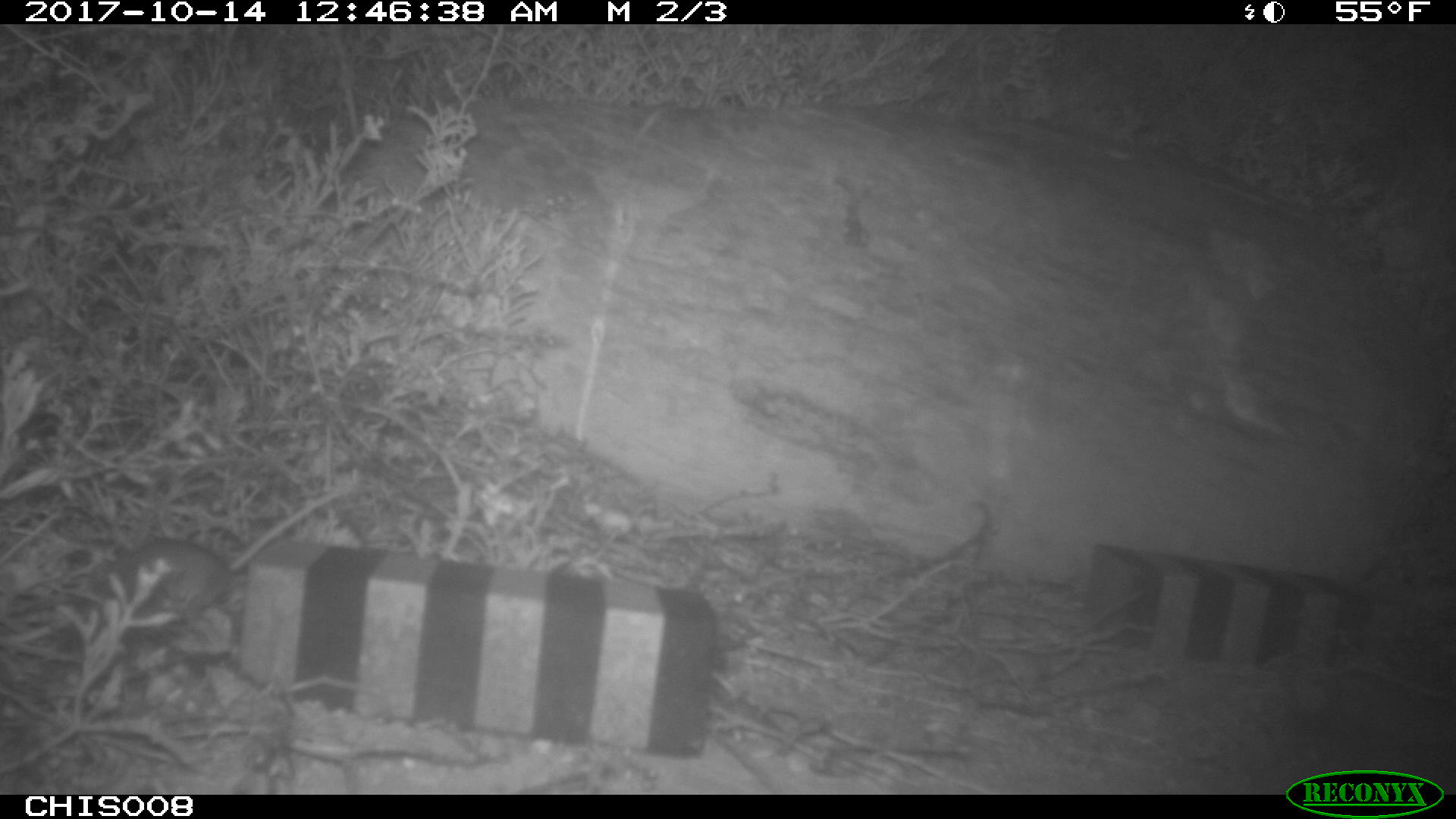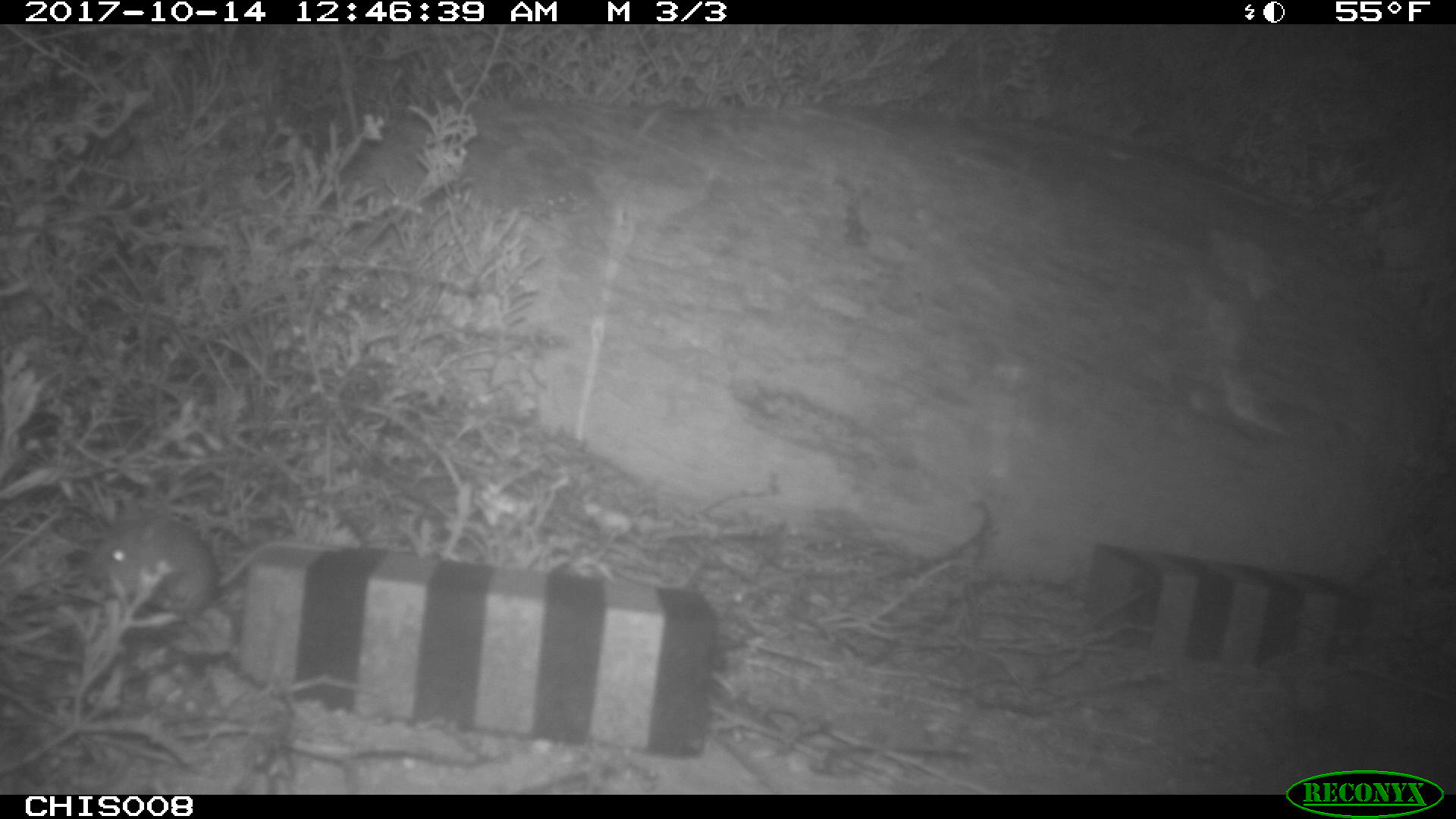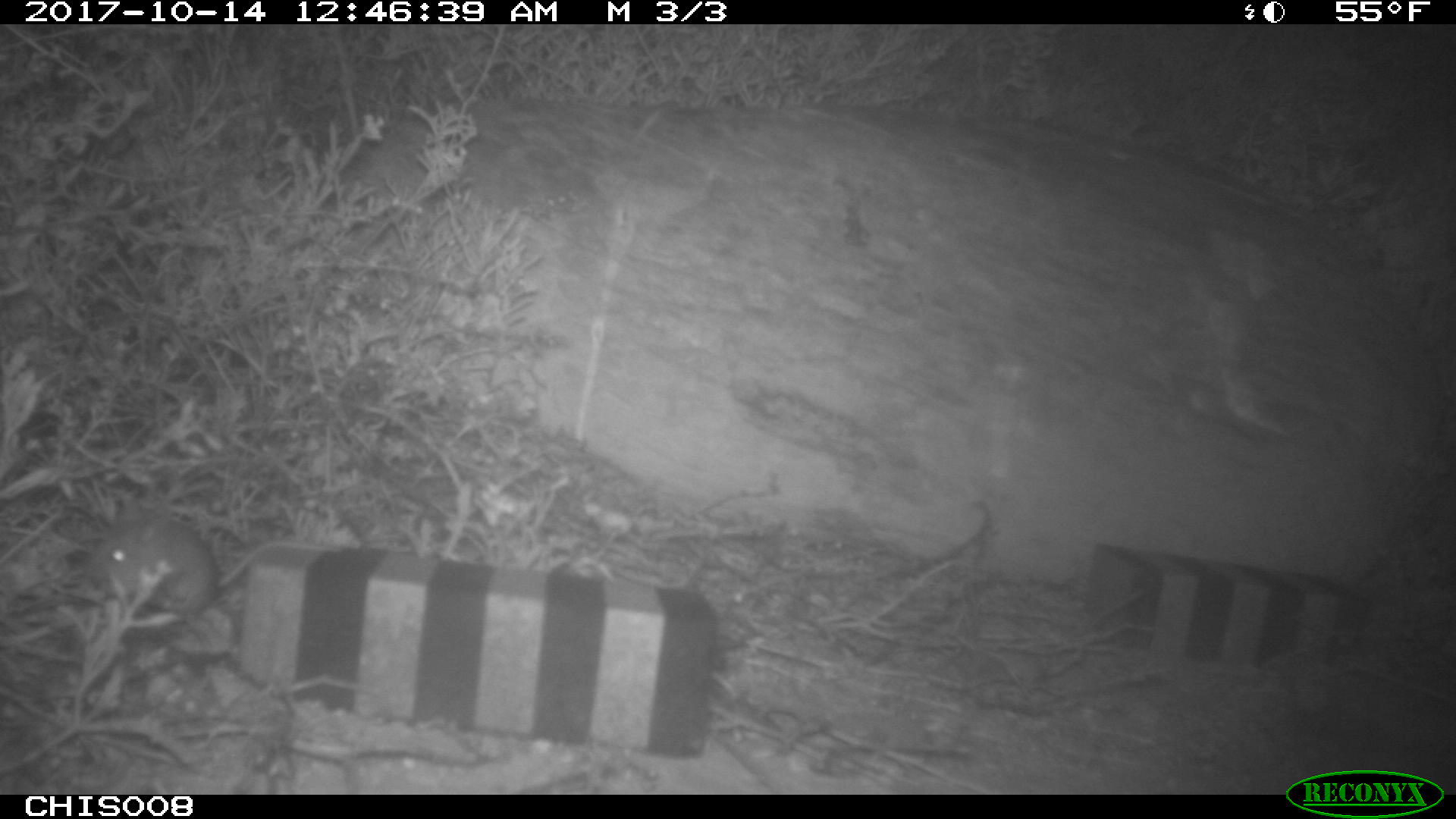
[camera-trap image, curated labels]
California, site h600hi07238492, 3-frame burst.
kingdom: Animalia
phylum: Chordata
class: Mammalia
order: Rodentia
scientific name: Rodentia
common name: rodent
Rodent (Rodentia).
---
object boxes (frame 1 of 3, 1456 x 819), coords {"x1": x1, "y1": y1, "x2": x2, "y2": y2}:
rodent: {"x1": 87, "y1": 491, "x2": 338, "y2": 622}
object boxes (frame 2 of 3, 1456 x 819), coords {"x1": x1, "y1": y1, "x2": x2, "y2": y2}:
rodent: {"x1": 84, "y1": 512, "x2": 344, "y2": 613}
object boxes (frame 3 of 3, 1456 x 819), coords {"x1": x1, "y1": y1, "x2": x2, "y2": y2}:
rodent: {"x1": 103, "y1": 516, "x2": 341, "y2": 623}